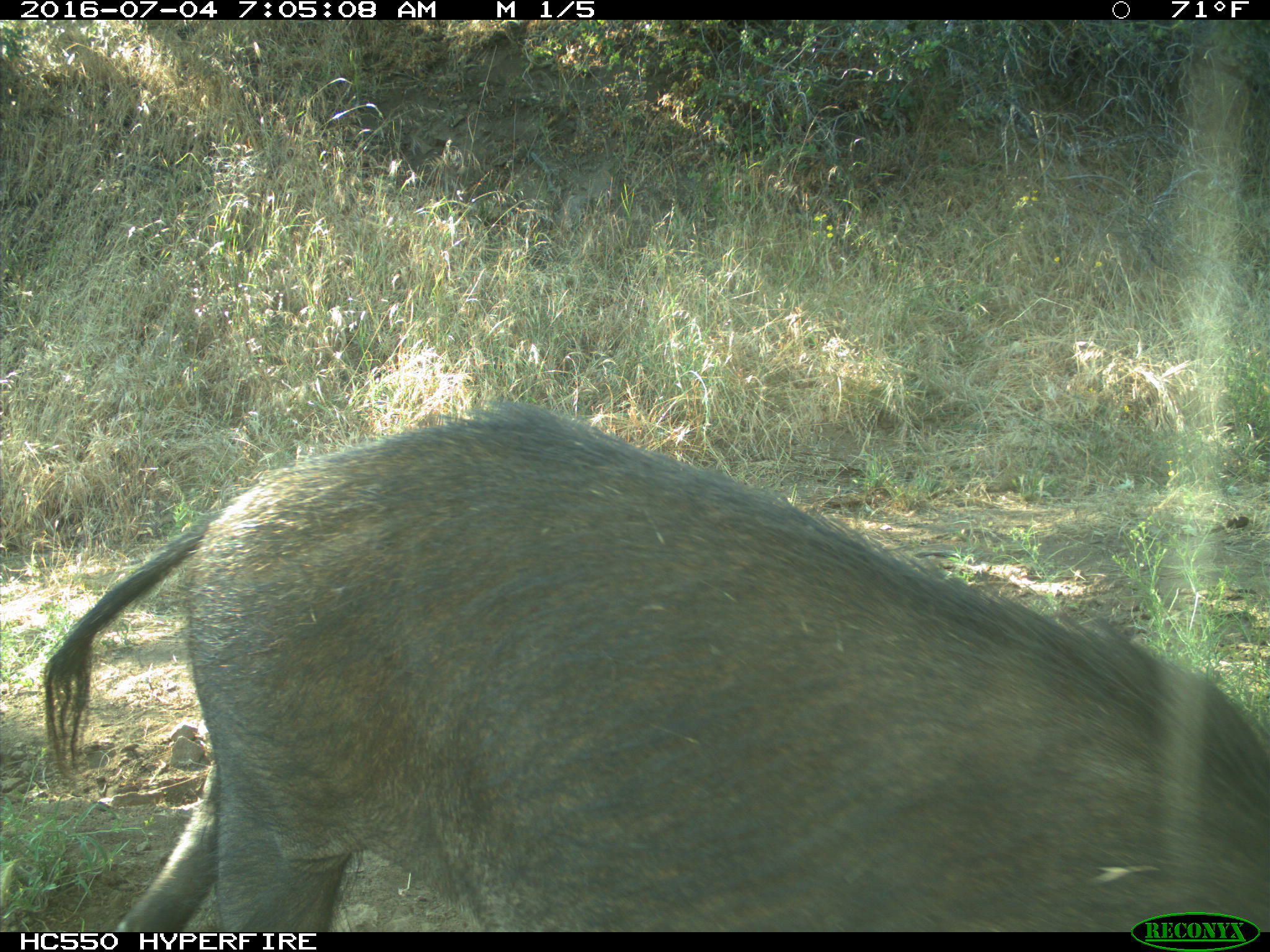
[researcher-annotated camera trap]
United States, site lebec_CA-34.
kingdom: Animalia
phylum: Chordata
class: Mammalia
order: Artiodactyla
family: Suidae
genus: Sus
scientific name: Sus scrofa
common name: wild boar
Sus scrofa (wild boar).